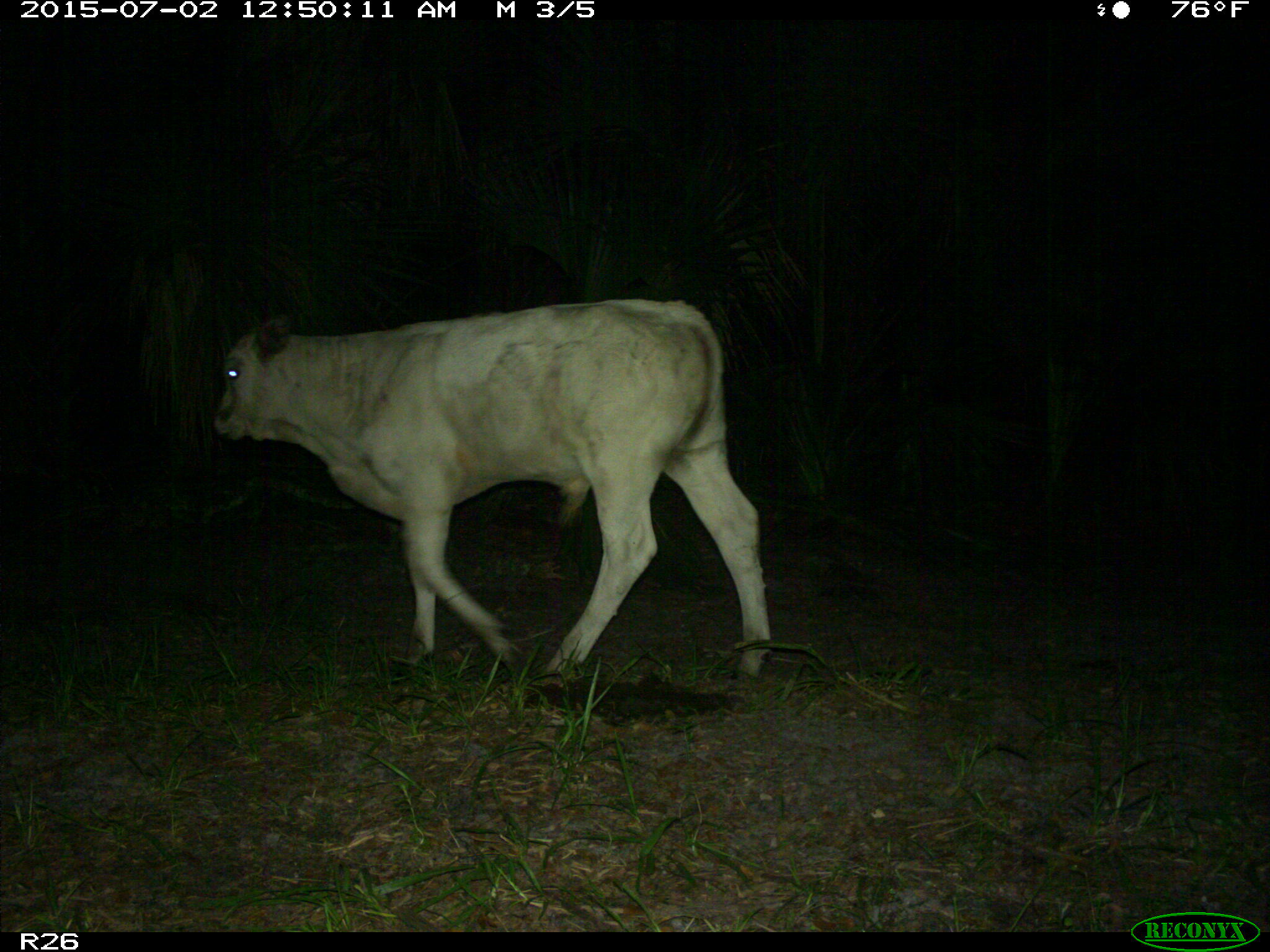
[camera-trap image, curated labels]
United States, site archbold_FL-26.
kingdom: Animalia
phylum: Chordata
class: Mammalia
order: Artiodactyla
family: Bovidae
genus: Bos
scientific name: Bos taurus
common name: domestic cow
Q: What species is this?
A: Bos taurus (domestic cow).